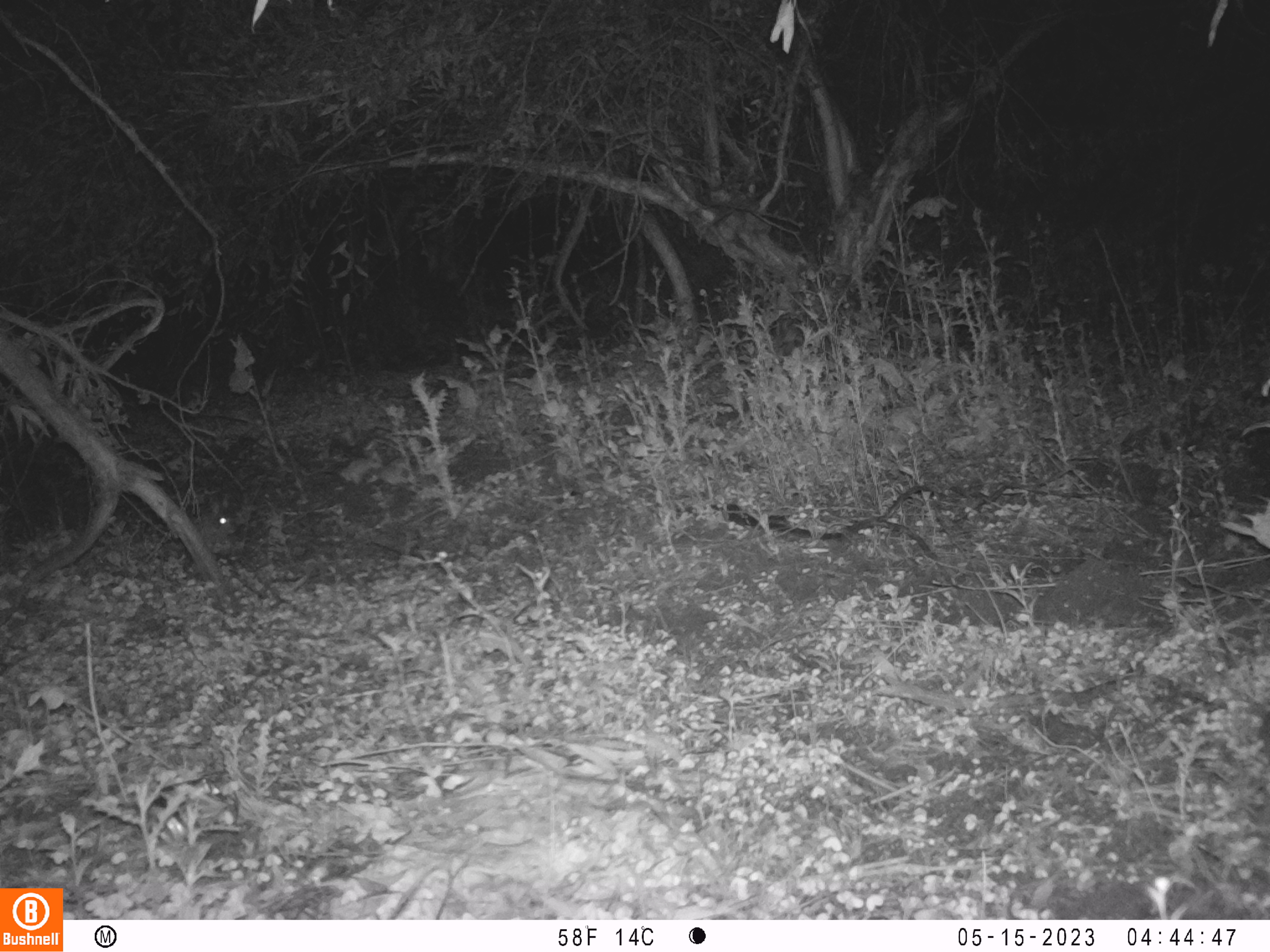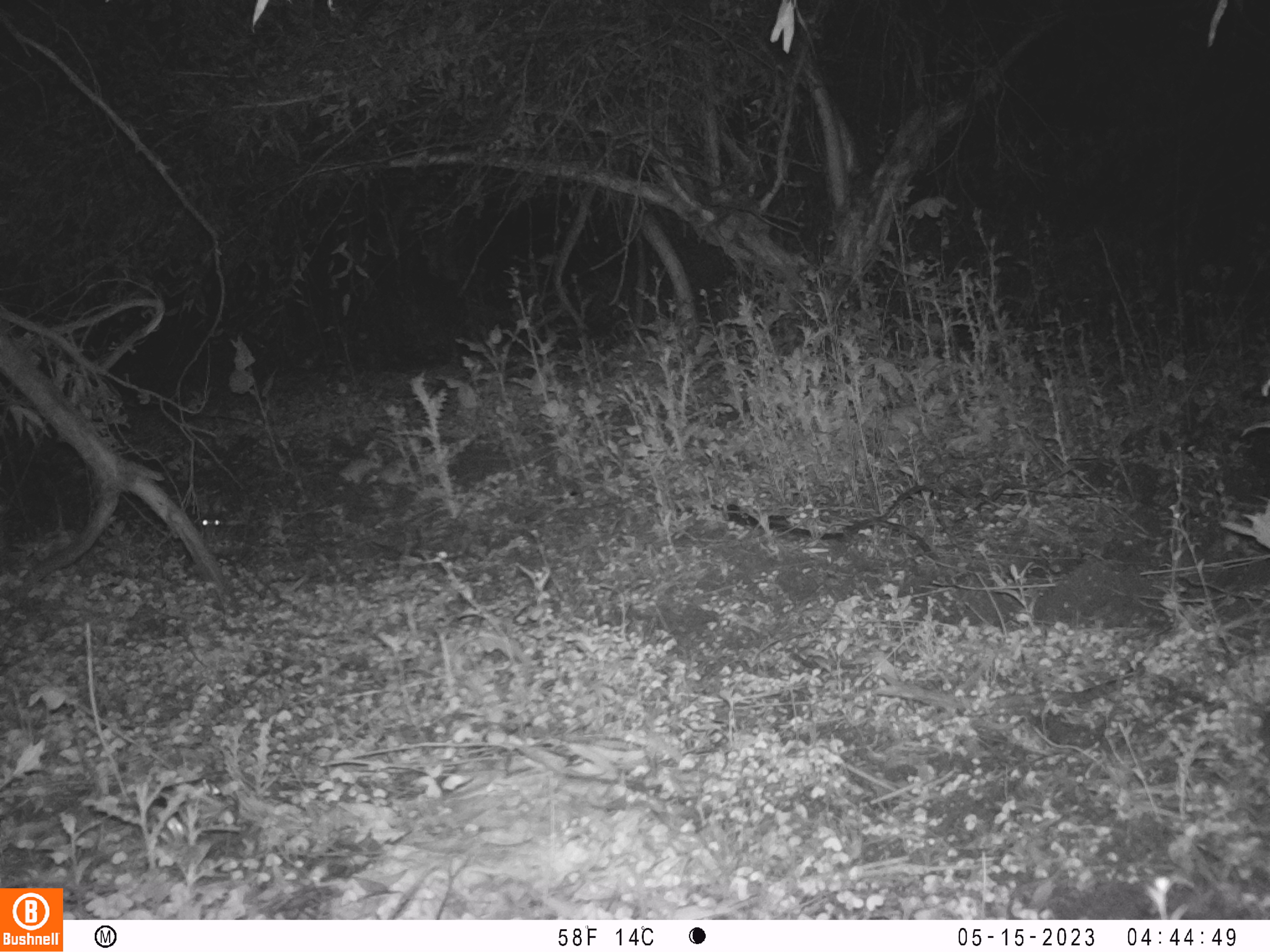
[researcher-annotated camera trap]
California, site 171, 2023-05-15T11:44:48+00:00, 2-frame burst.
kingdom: Animalia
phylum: Chordata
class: Mammalia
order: Lagomorpha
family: Leporidae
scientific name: Leporidae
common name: rabbit